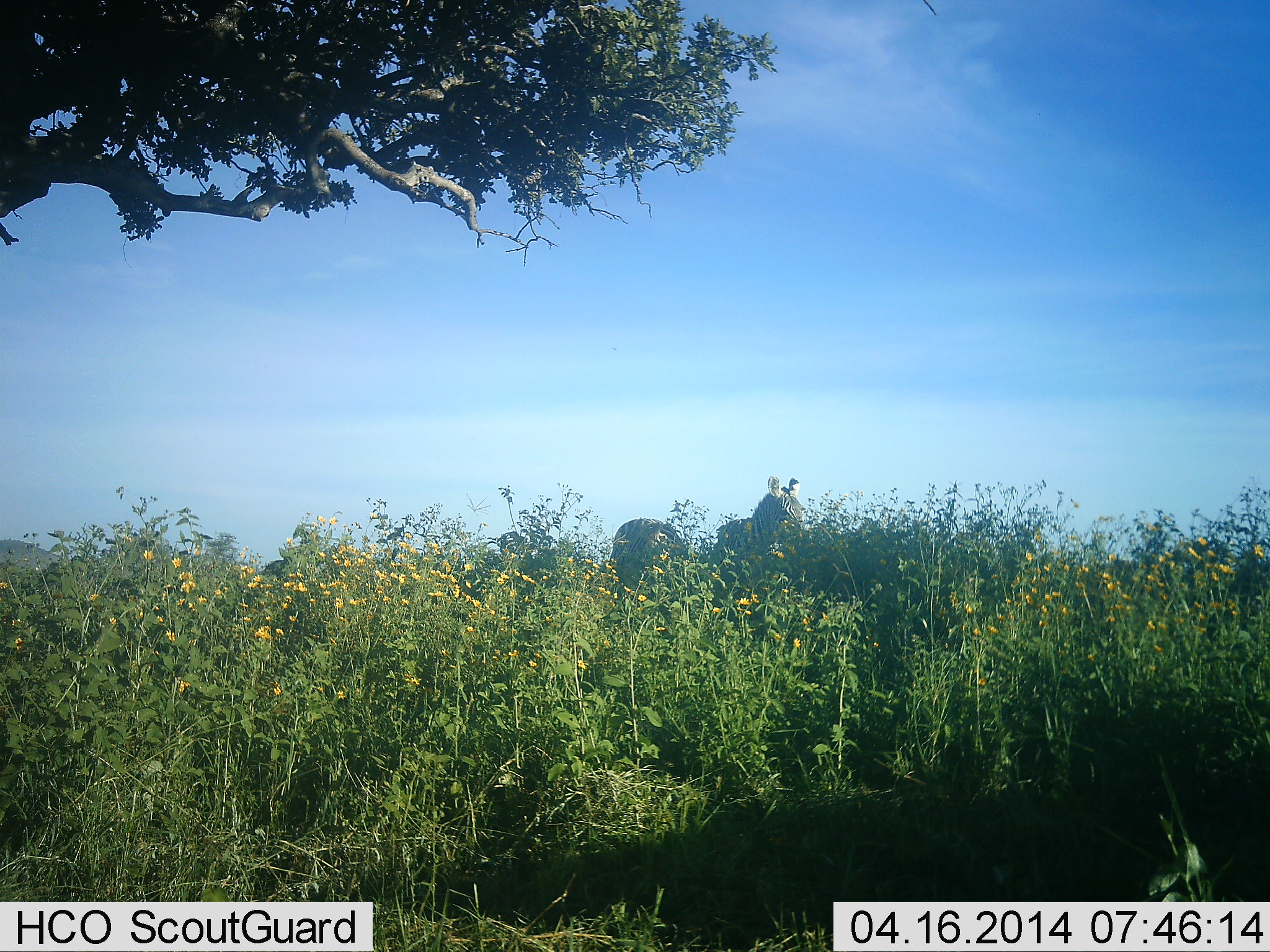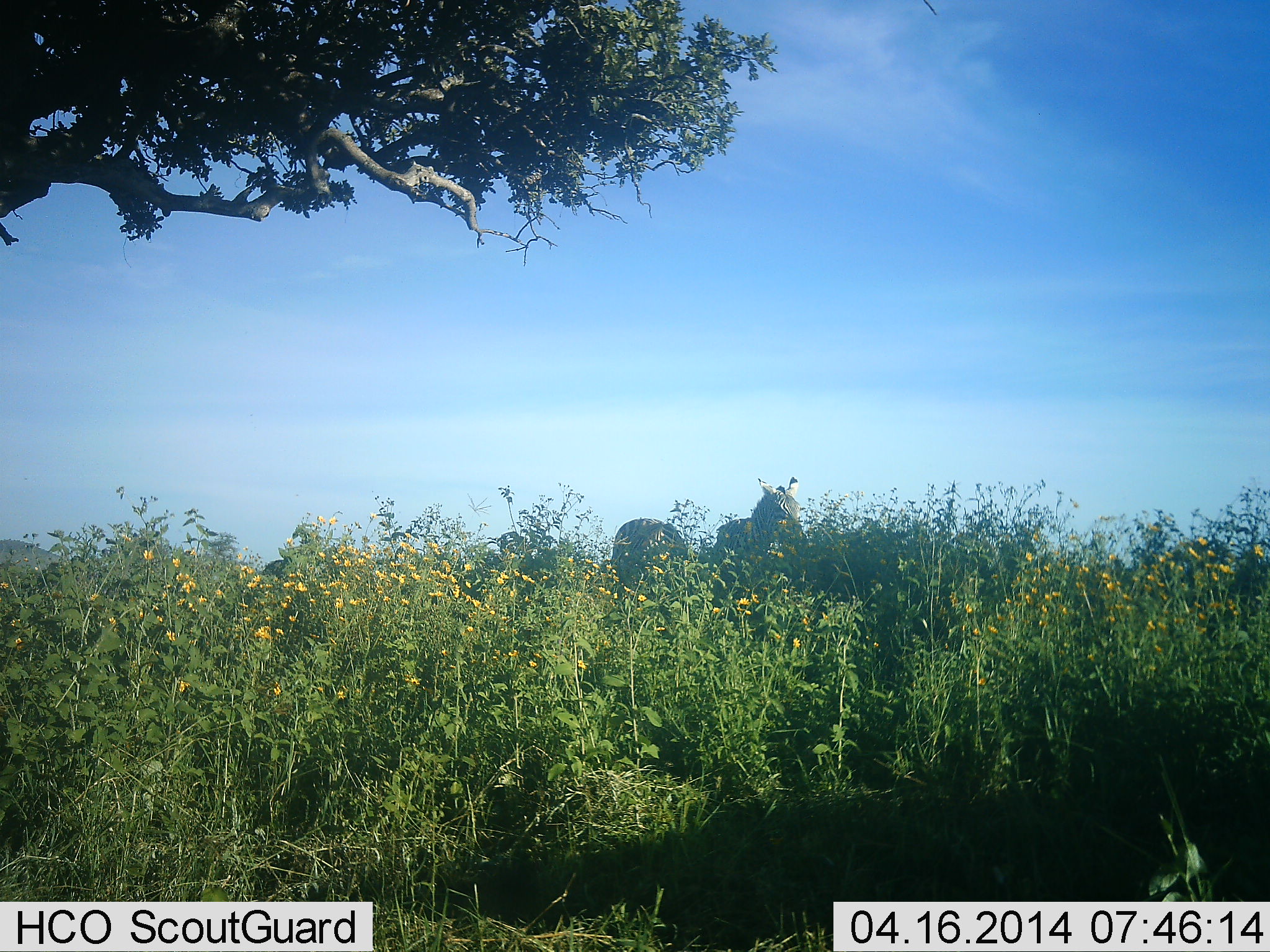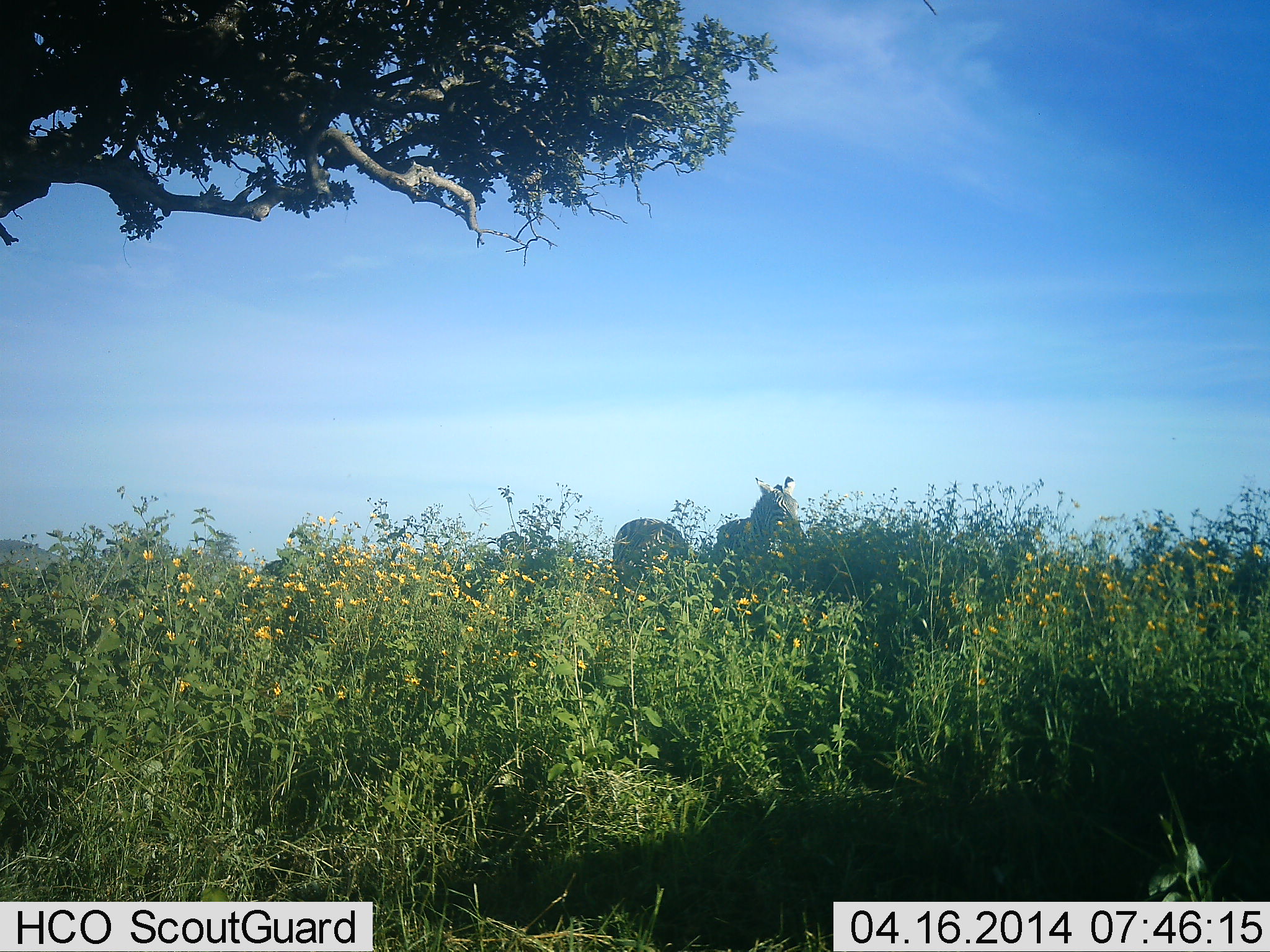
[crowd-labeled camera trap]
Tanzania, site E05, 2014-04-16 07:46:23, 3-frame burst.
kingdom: Animalia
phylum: Chordata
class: Mammalia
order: Perissodactyla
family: Equidae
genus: Equus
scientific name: Equus quagga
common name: plains zebra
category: zebra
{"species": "zebra (plains zebra) (Equus quagga)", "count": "3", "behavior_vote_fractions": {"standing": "80%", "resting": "0%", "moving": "0%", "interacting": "0%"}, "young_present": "0%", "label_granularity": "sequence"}